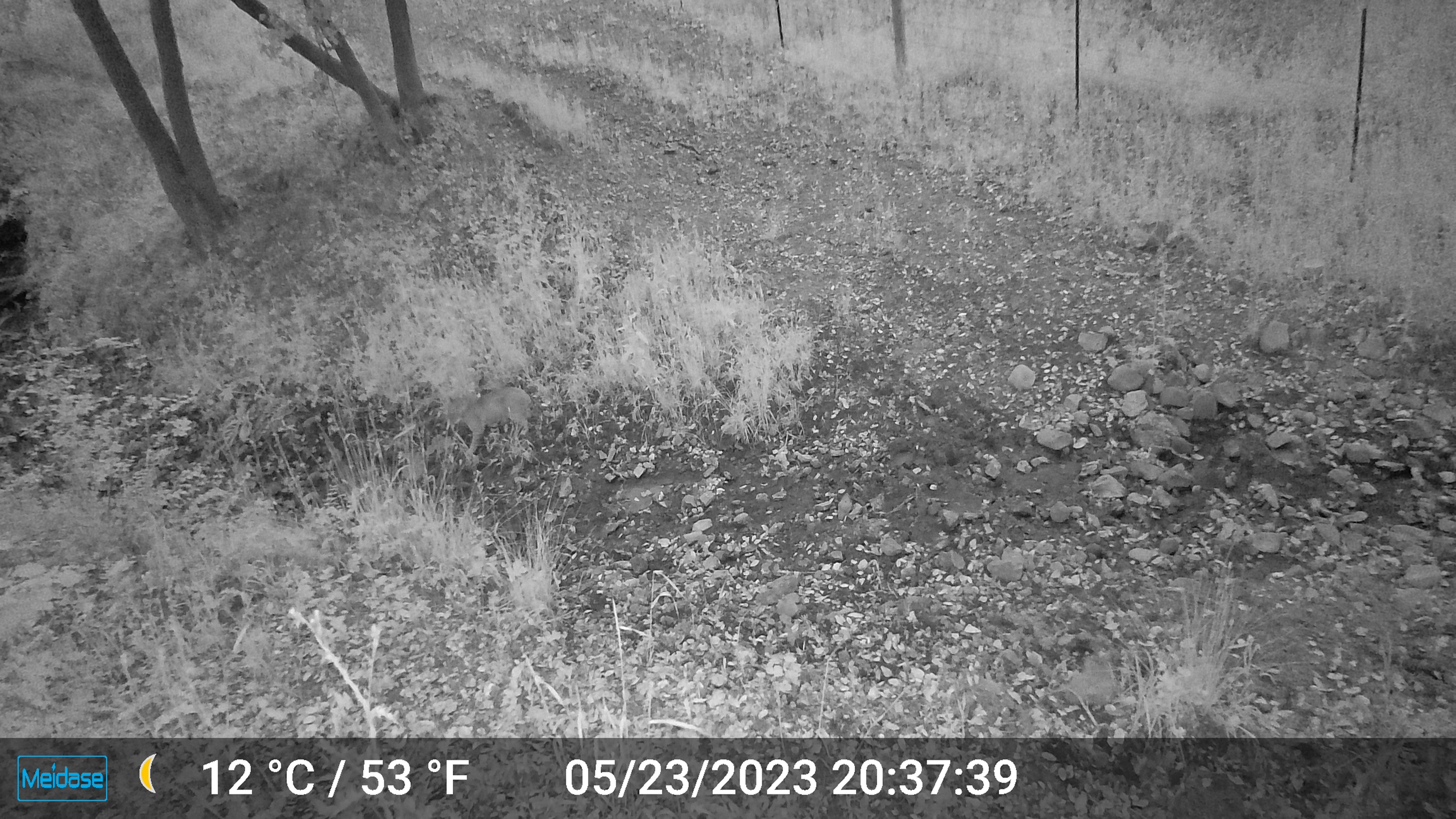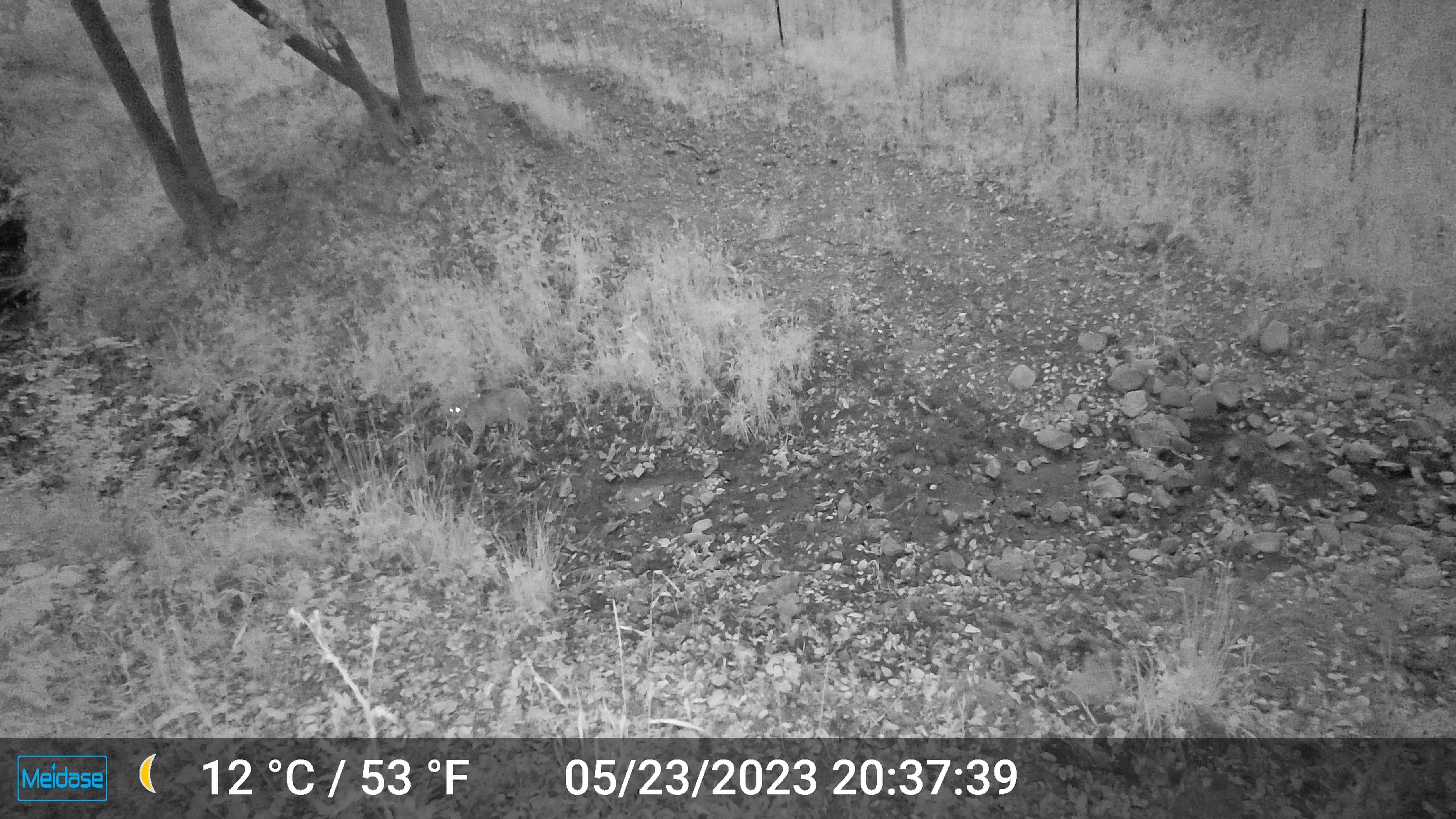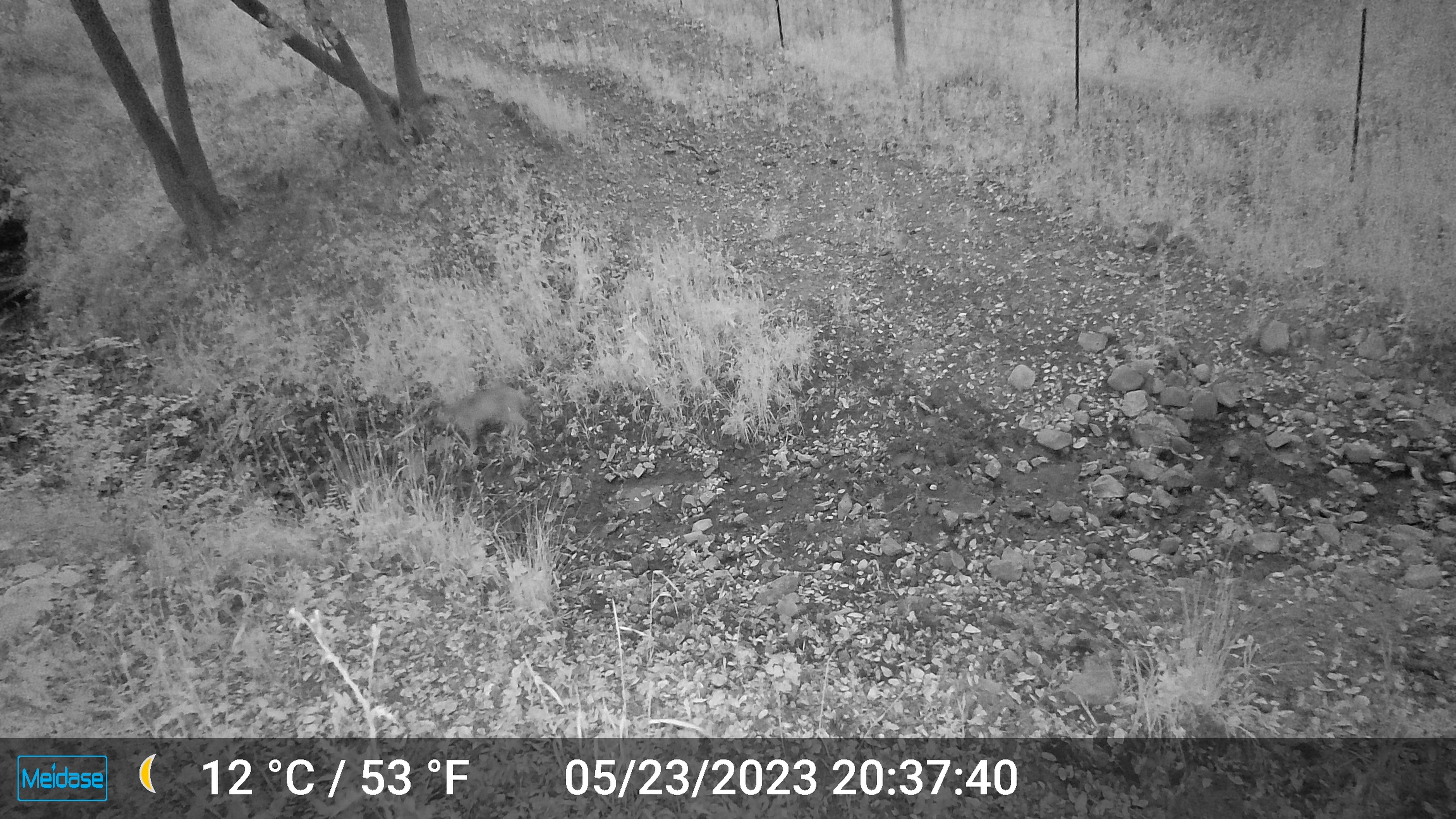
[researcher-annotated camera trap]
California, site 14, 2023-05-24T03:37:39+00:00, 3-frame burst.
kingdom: Animalia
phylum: Chordata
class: Mammalia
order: Carnivora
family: Felidae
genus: Lynx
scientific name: Lynx rufus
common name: bobcat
Bobcat (Lynx rufus).